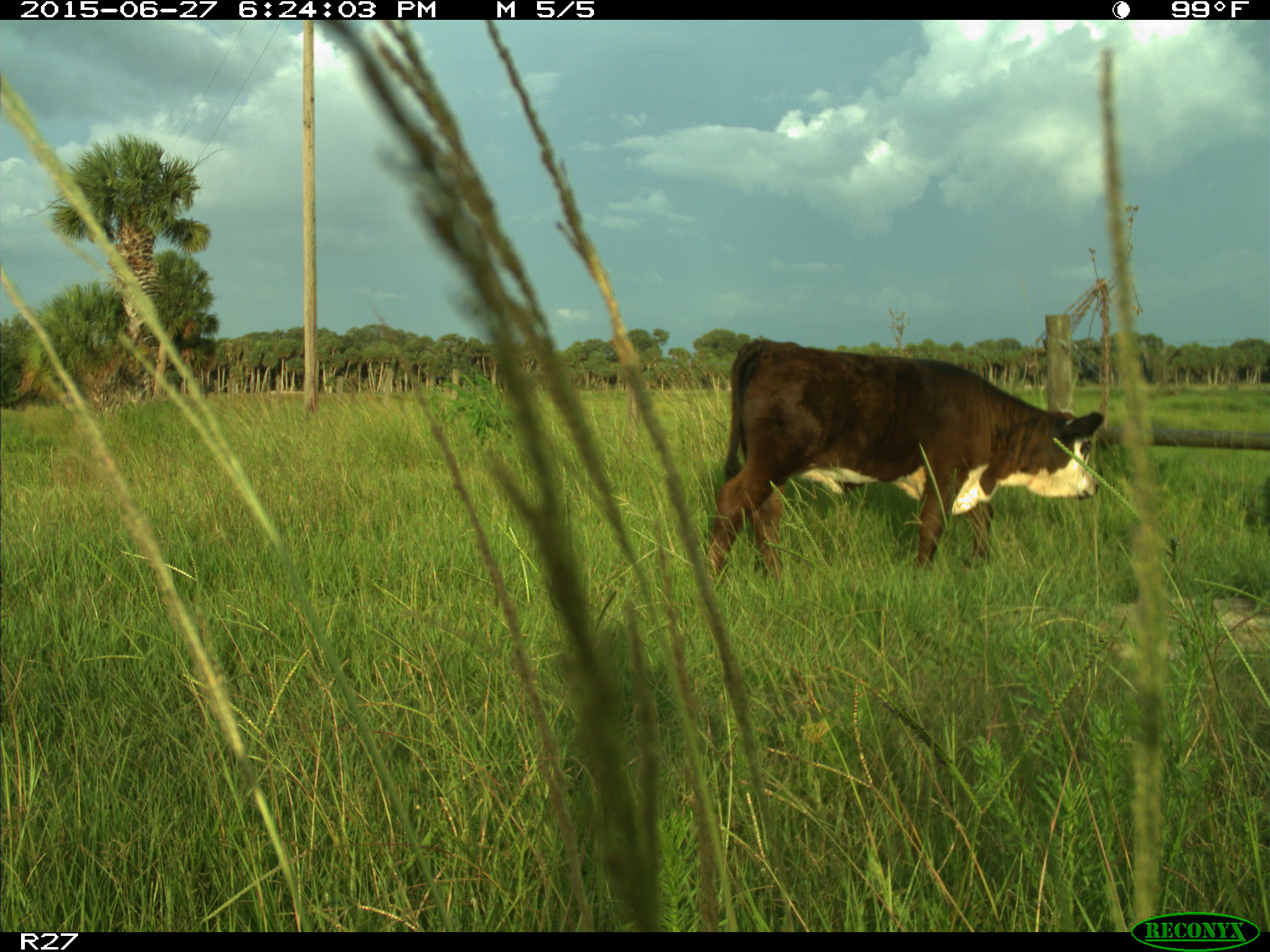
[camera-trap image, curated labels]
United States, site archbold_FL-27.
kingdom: Animalia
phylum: Chordata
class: Mammalia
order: Artiodactyla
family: Bovidae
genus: Bos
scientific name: Bos taurus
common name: domestic cow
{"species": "Bos taurus (domestic cow)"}